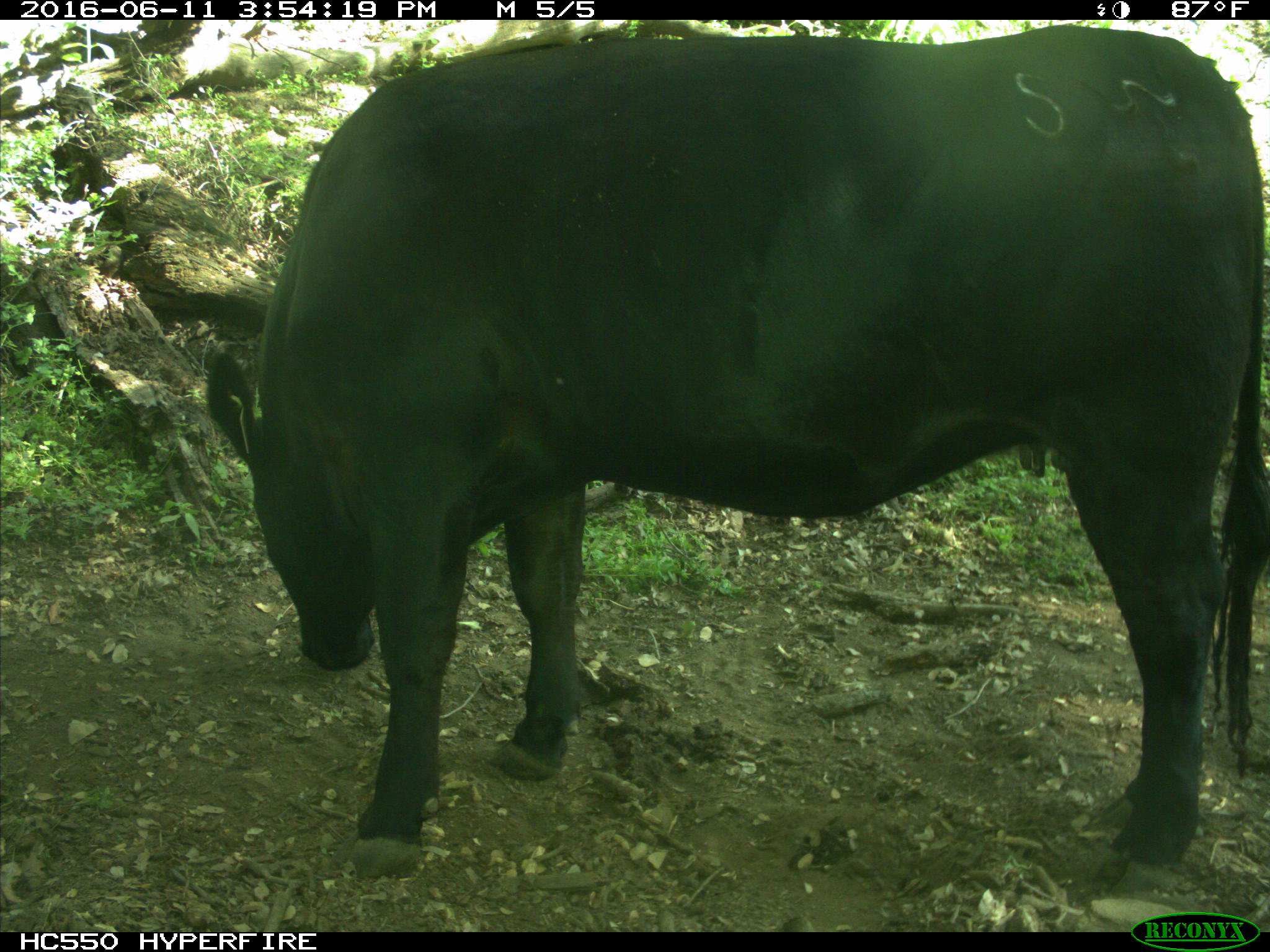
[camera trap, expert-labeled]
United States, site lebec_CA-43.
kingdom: Animalia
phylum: Chordata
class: Mammalia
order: Artiodactyla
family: Bovidae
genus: Bos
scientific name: Bos taurus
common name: domestic cow